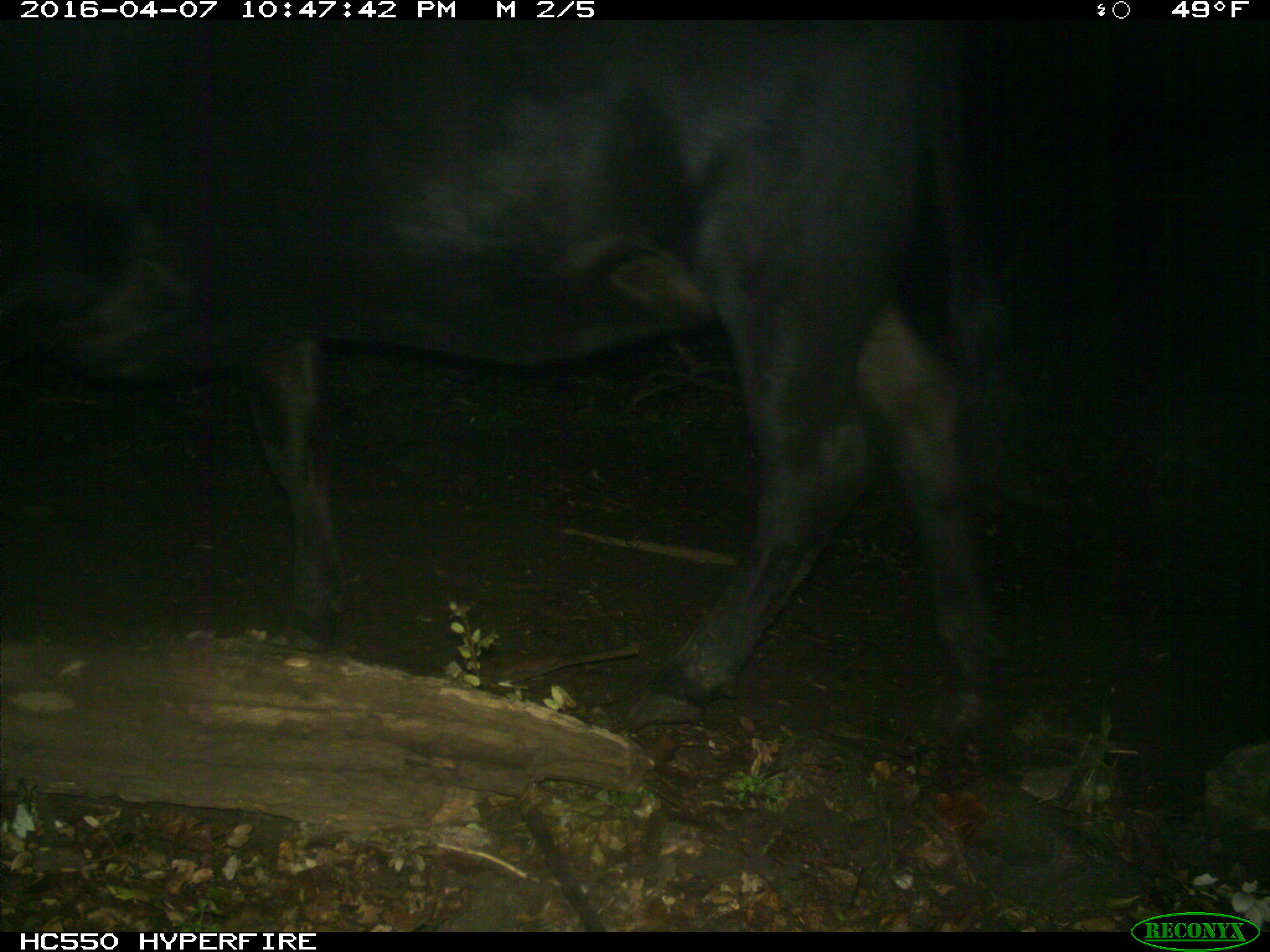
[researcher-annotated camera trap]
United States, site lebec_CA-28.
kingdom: Animalia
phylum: Chordata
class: Mammalia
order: Artiodactyla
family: Bovidae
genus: Bos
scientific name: Bos taurus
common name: domestic cow